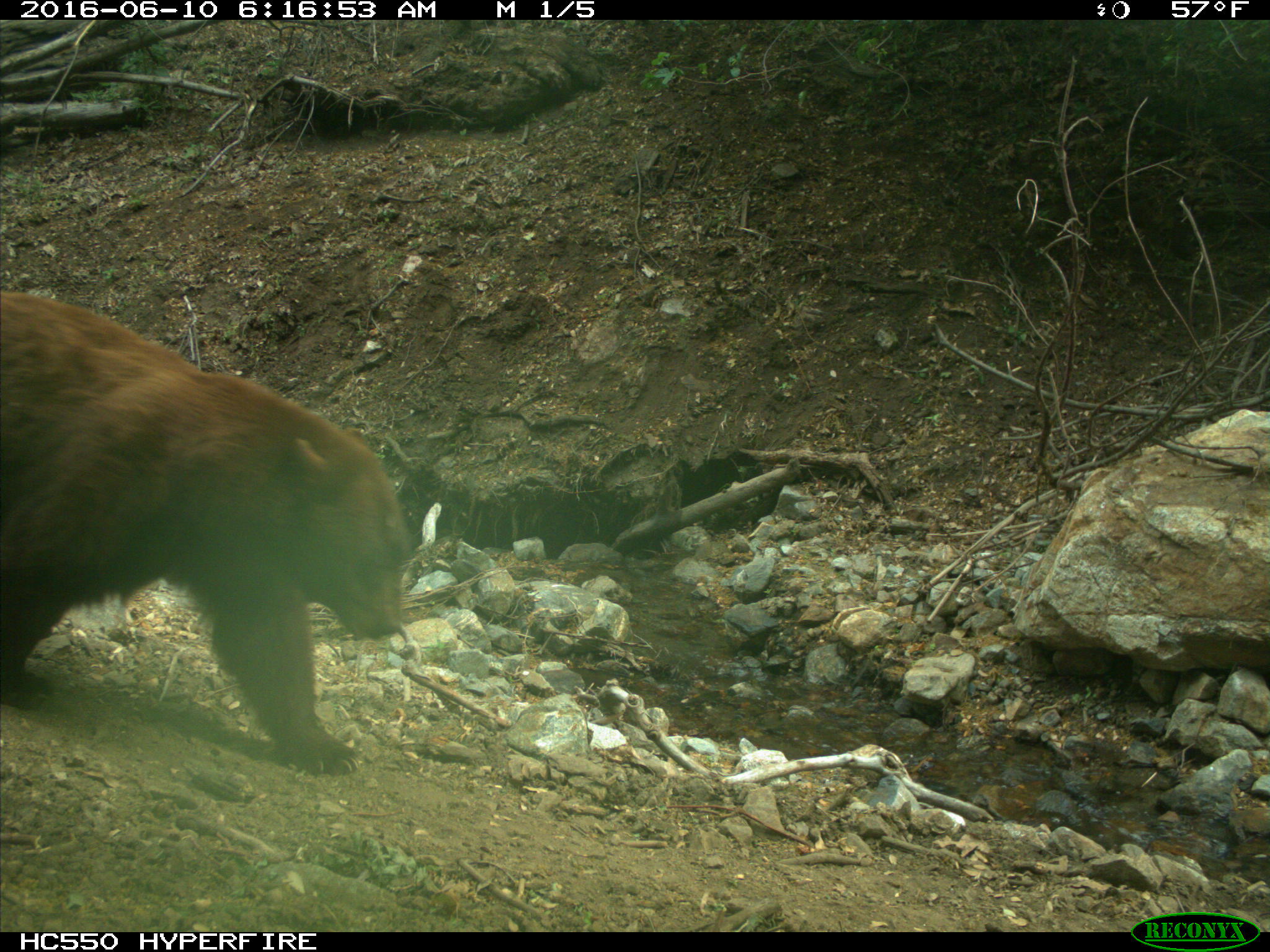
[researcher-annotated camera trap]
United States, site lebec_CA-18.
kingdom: Animalia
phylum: Chordata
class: Mammalia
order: Carnivora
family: Ursidae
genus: Ursus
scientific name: Ursus americanus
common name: american black bear